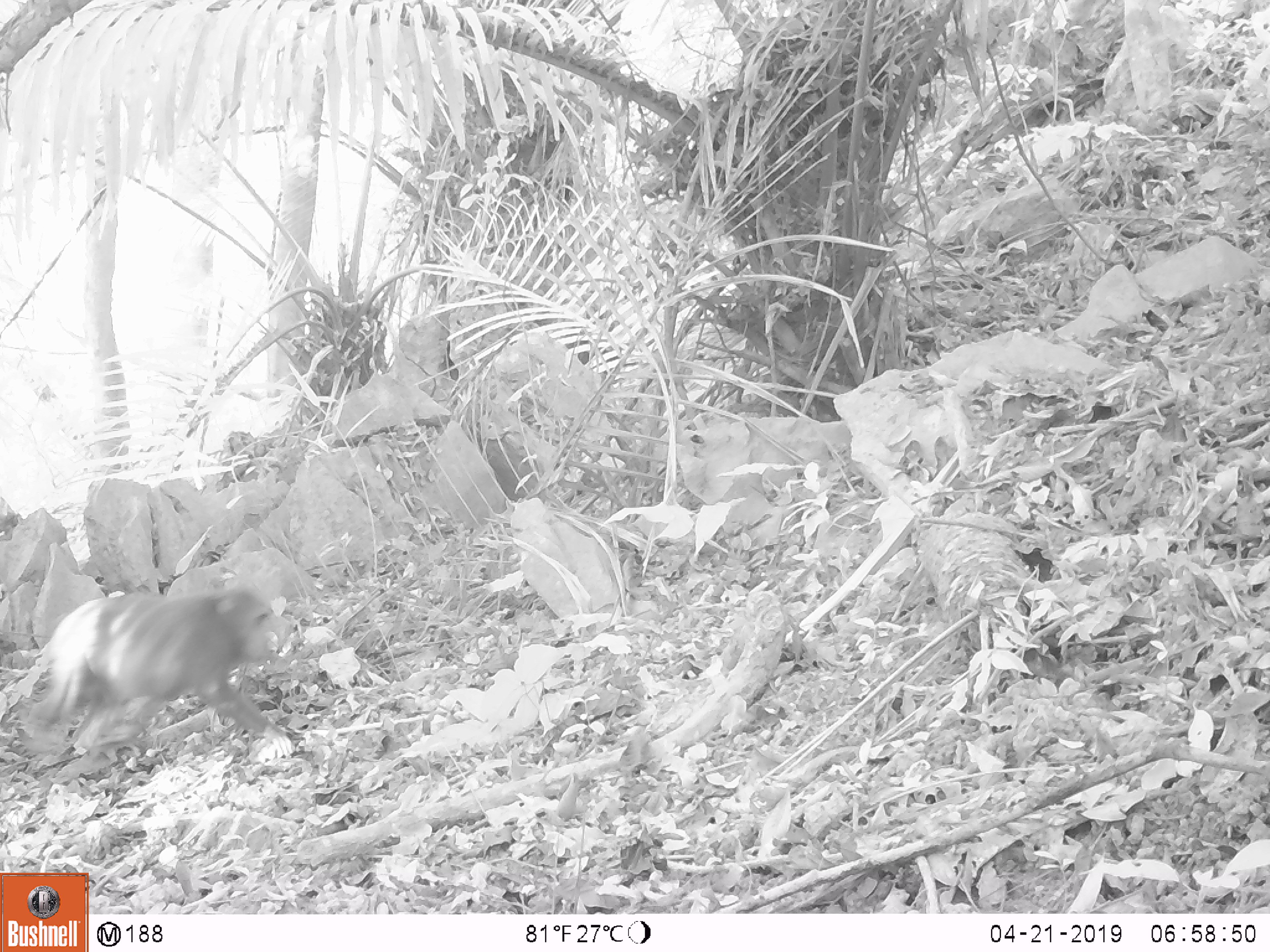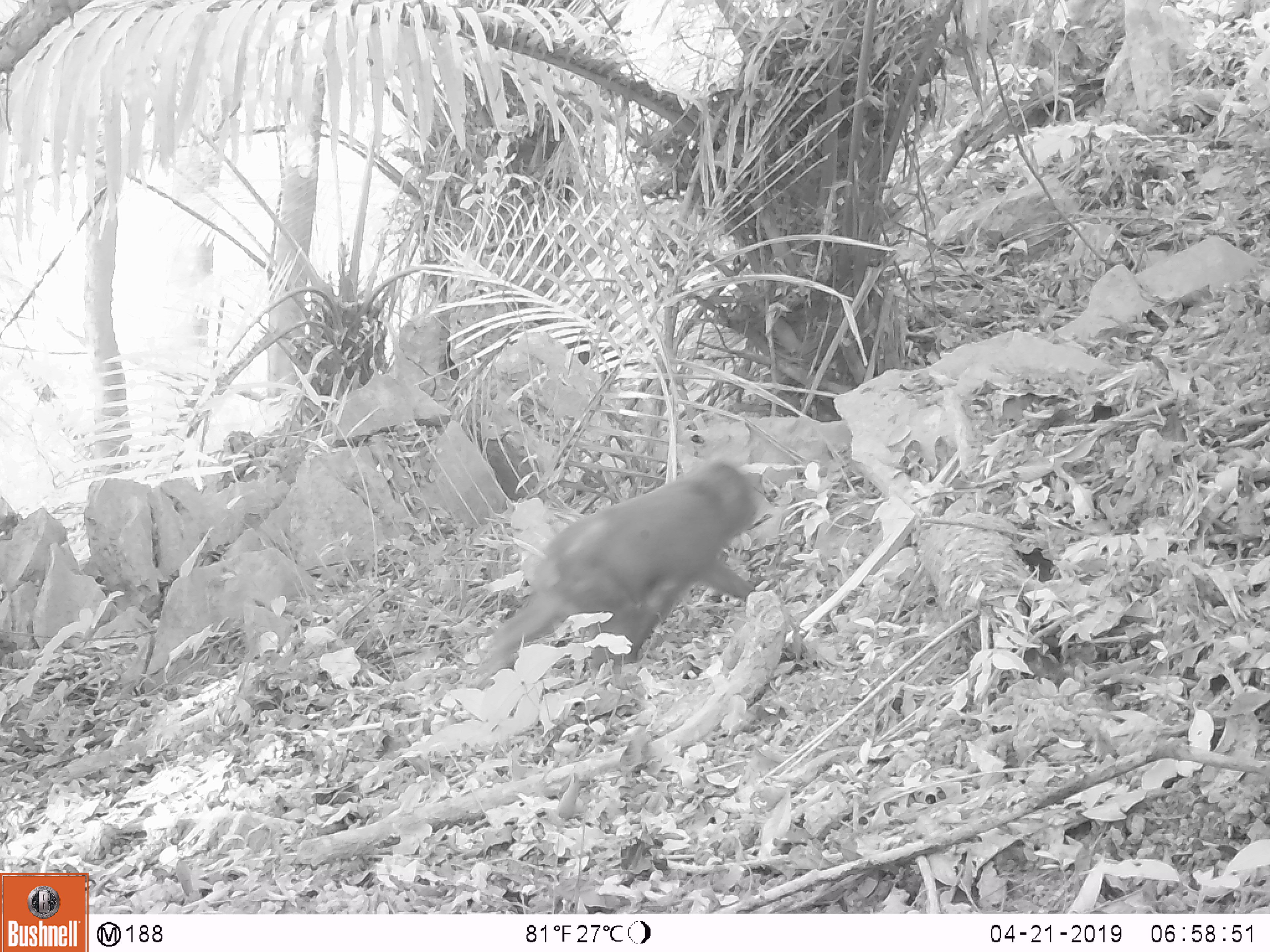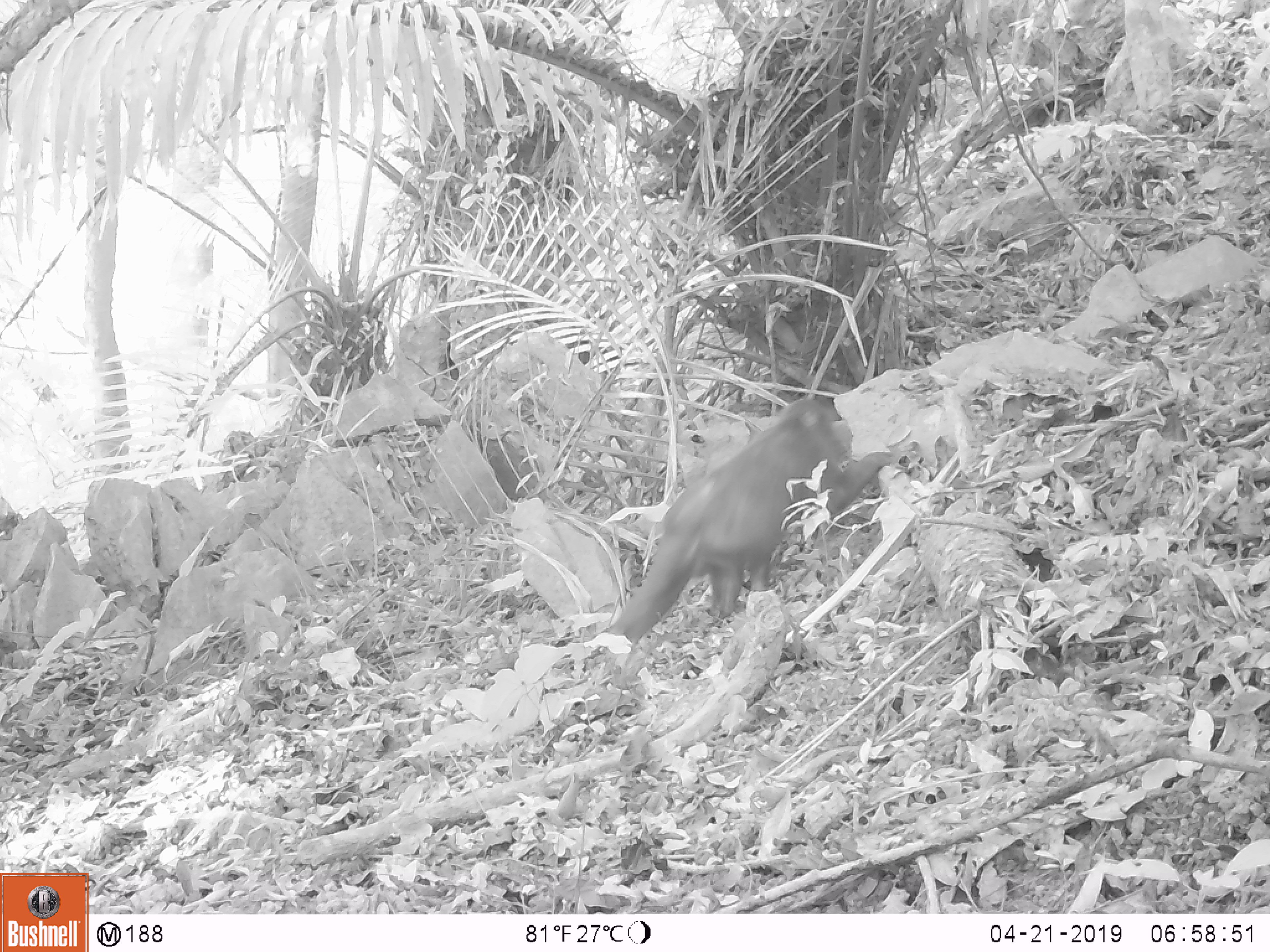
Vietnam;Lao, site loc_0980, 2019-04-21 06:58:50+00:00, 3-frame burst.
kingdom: Animalia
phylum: Chordata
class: Mammalia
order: Primates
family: Cercopithecidae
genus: Macaca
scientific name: Macaca arctoides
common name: stump-tailed macaque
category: stump tailed macaque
Stump tailed macaque (stump-tailed macaque) (Macaca arctoides). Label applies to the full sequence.